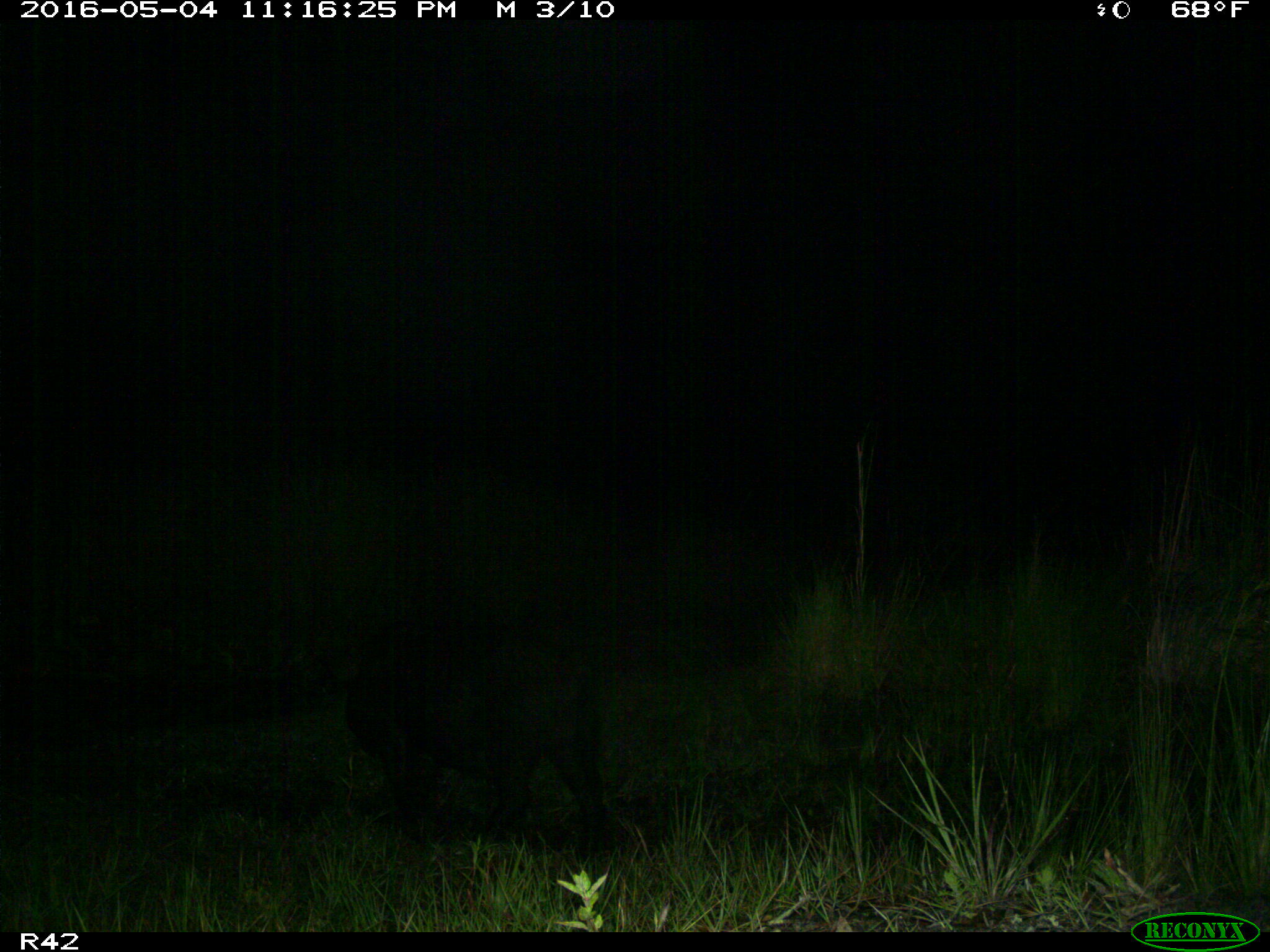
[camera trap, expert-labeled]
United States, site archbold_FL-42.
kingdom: Animalia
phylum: Chordata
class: Mammalia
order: Artiodactyla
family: Suidae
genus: Sus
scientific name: Sus scrofa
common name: wild boar